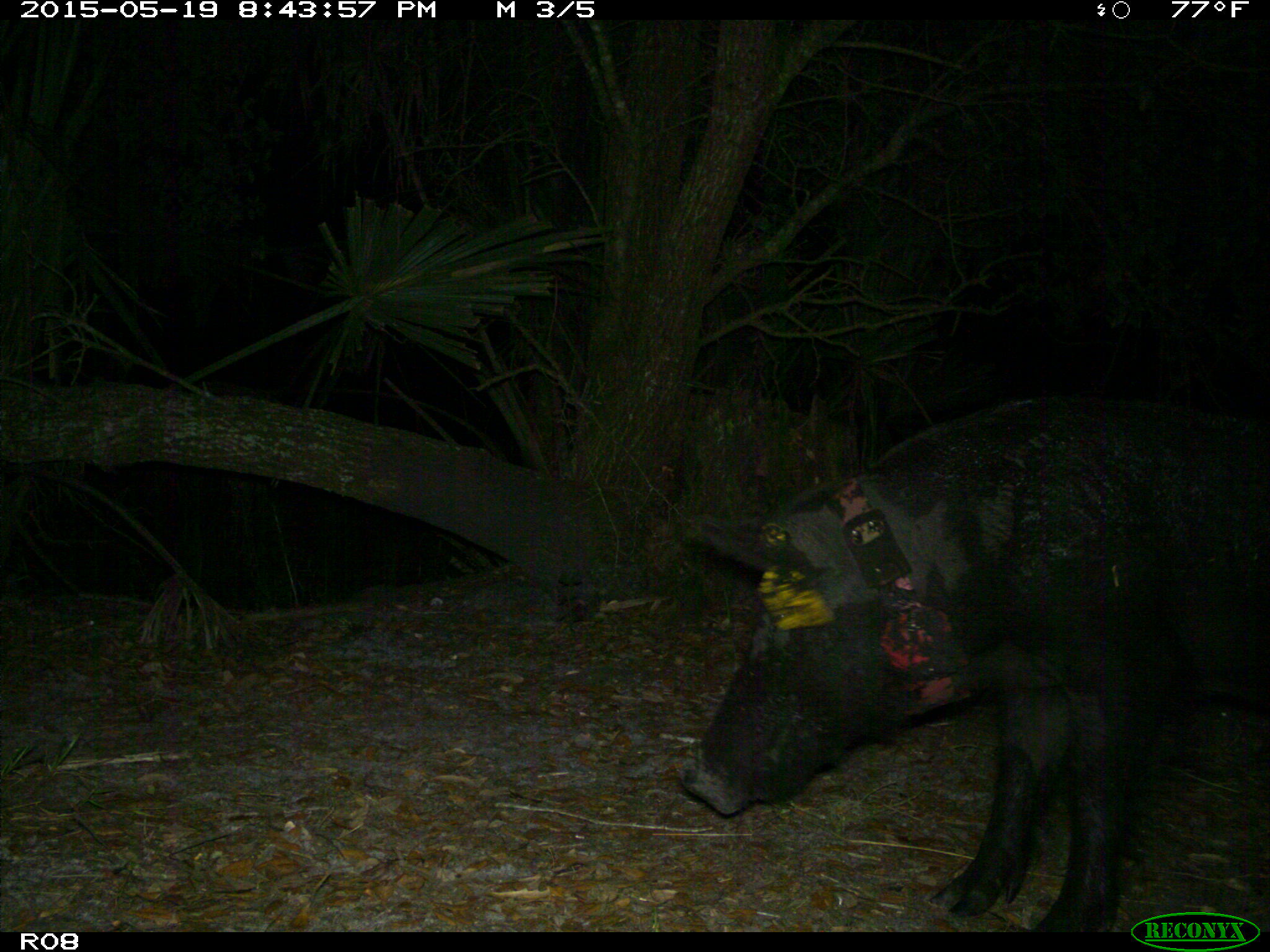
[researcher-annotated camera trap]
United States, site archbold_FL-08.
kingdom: Animalia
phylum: Chordata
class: Mammalia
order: Artiodactyla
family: Suidae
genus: Sus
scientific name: Sus scrofa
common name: wild boar